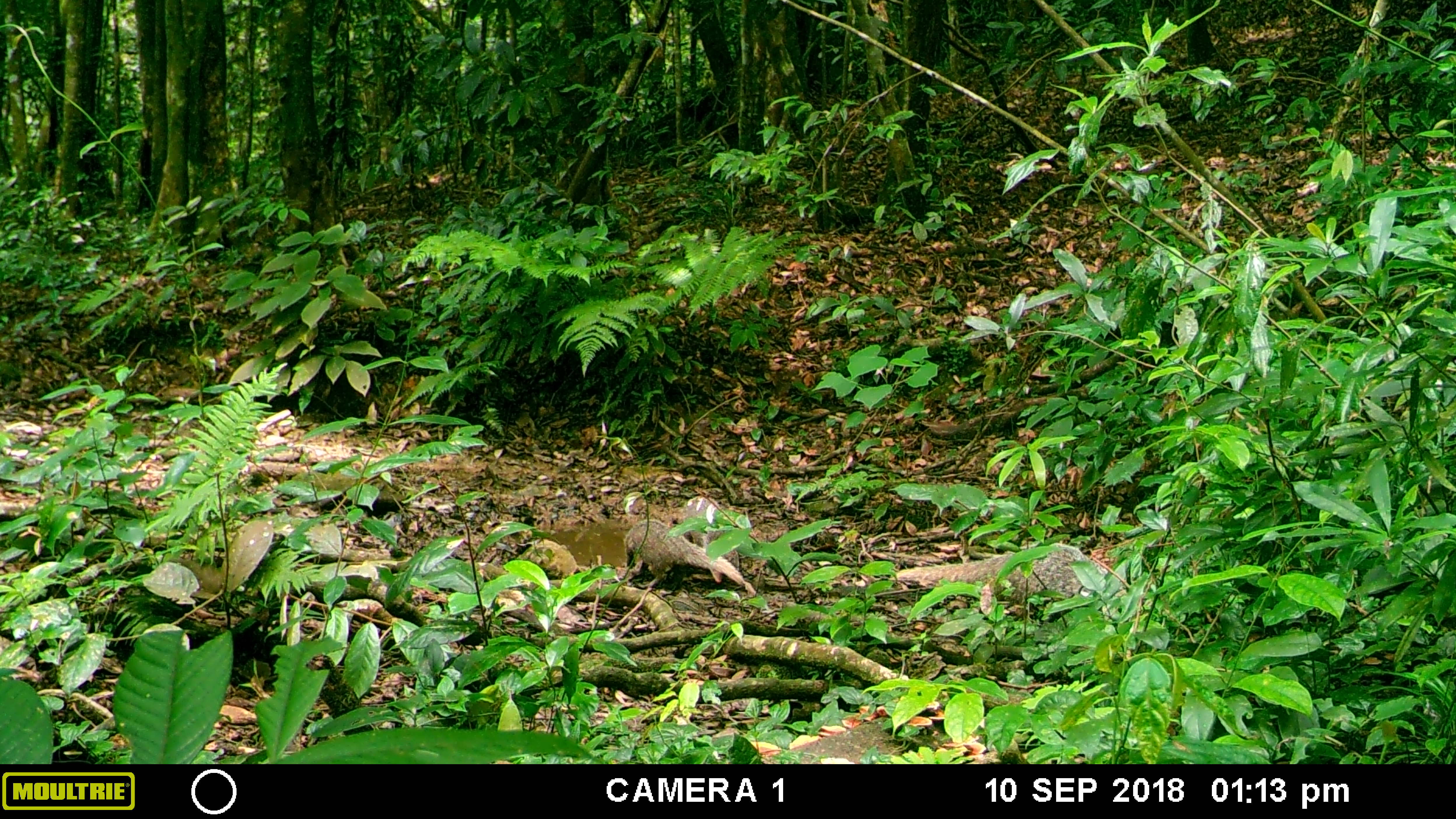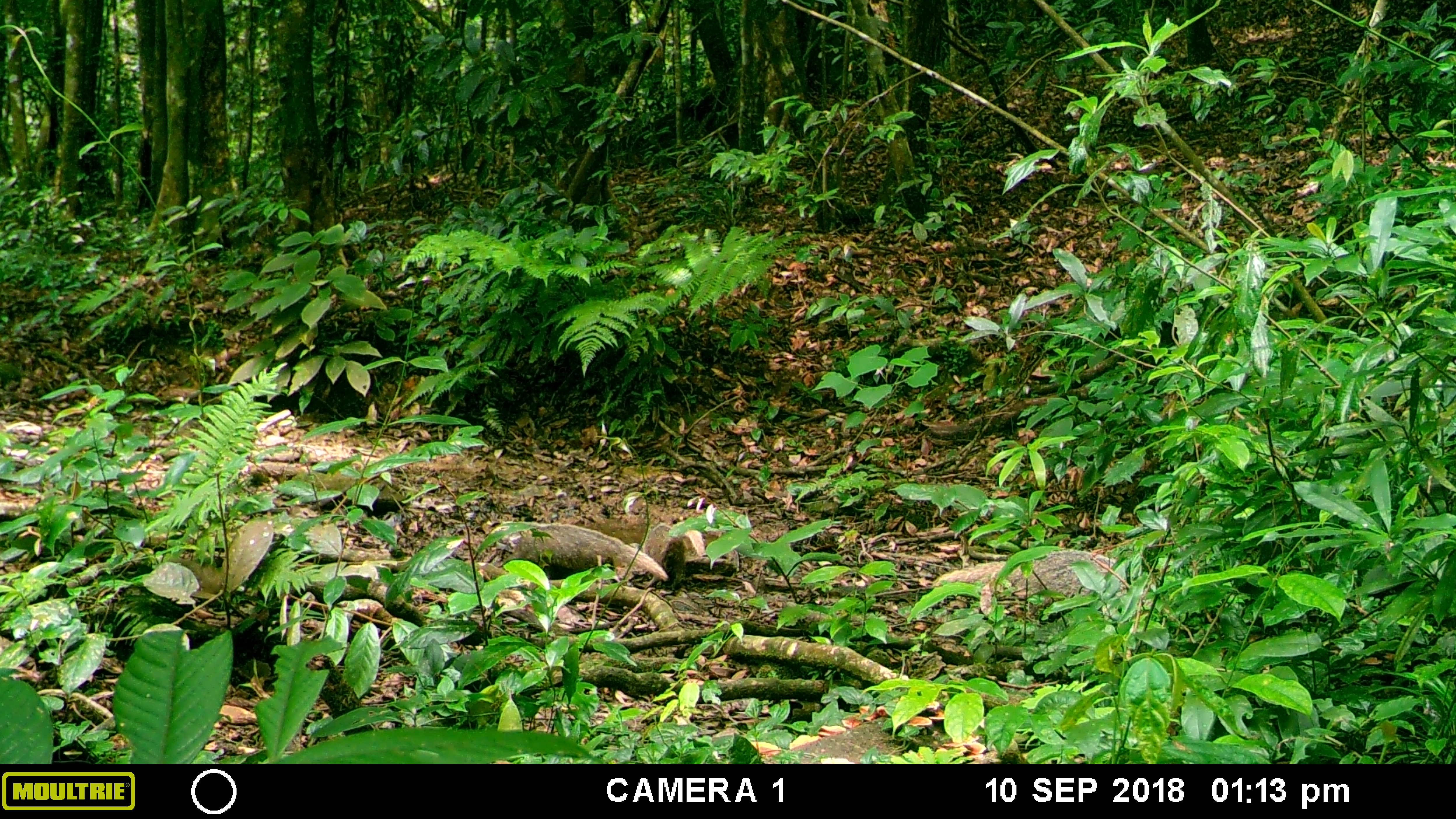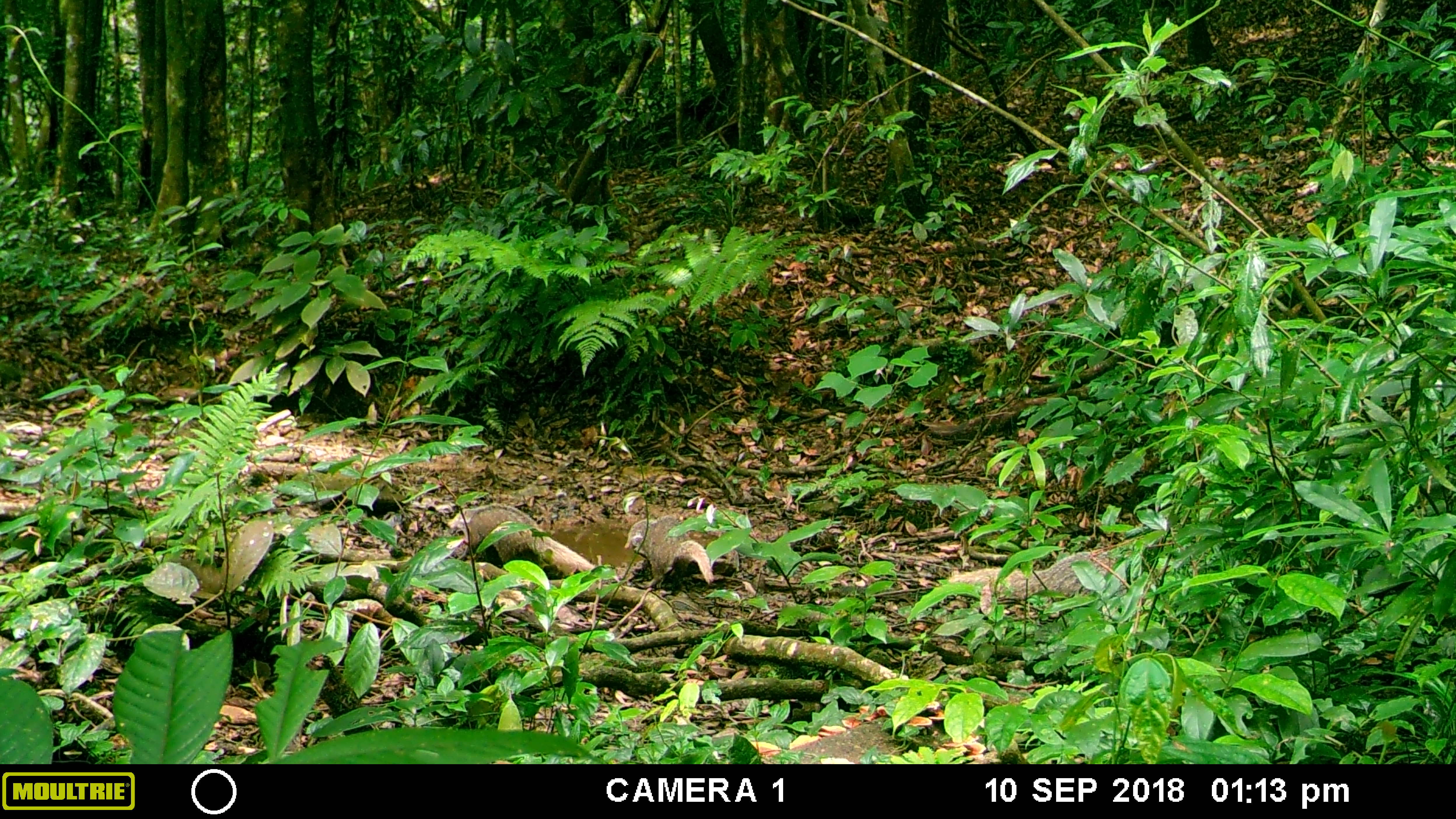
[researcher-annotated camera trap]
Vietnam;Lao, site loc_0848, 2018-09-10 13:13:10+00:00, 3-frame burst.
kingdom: Animalia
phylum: Chordata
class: Mammalia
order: Carnivora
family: Herpestidae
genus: Urva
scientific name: Urva urva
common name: crab-eating mongoose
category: crab eating mongoose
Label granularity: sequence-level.